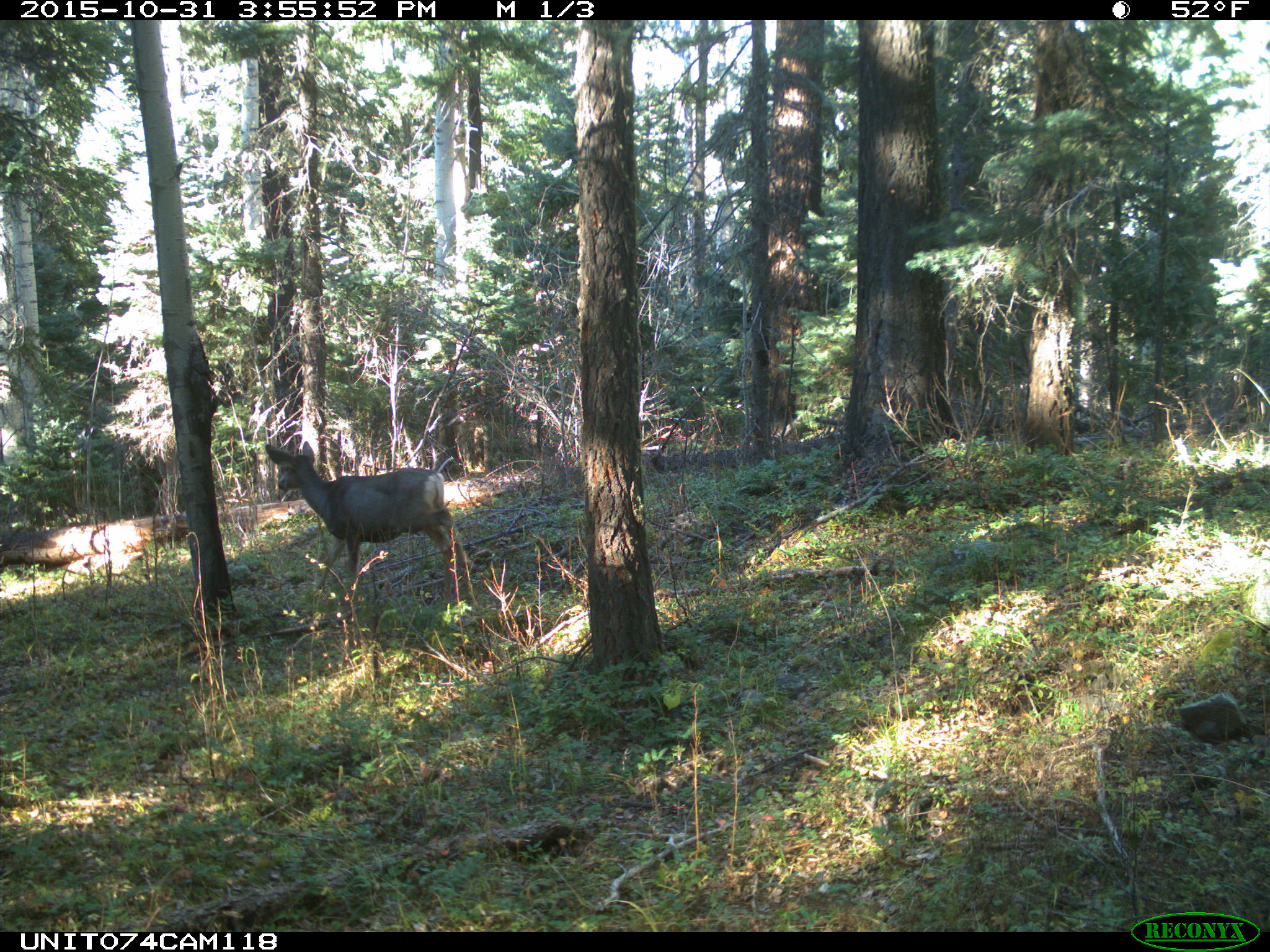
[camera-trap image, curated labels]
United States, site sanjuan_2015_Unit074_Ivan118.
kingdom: Animalia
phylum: Chordata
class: Mammalia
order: Artiodactyla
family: Cervidae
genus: Odocoileus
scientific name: Odocoileus hemionus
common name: mule deer